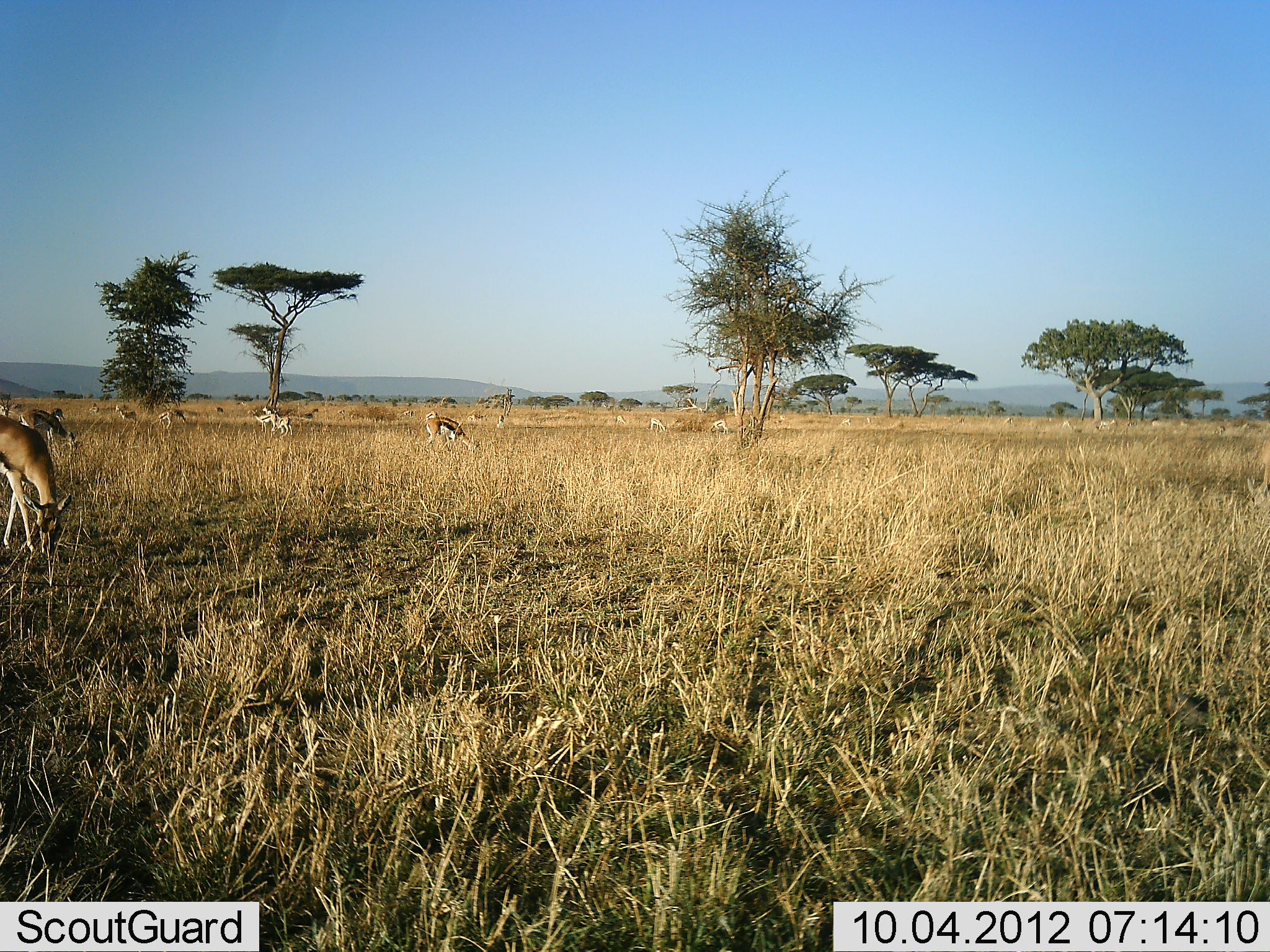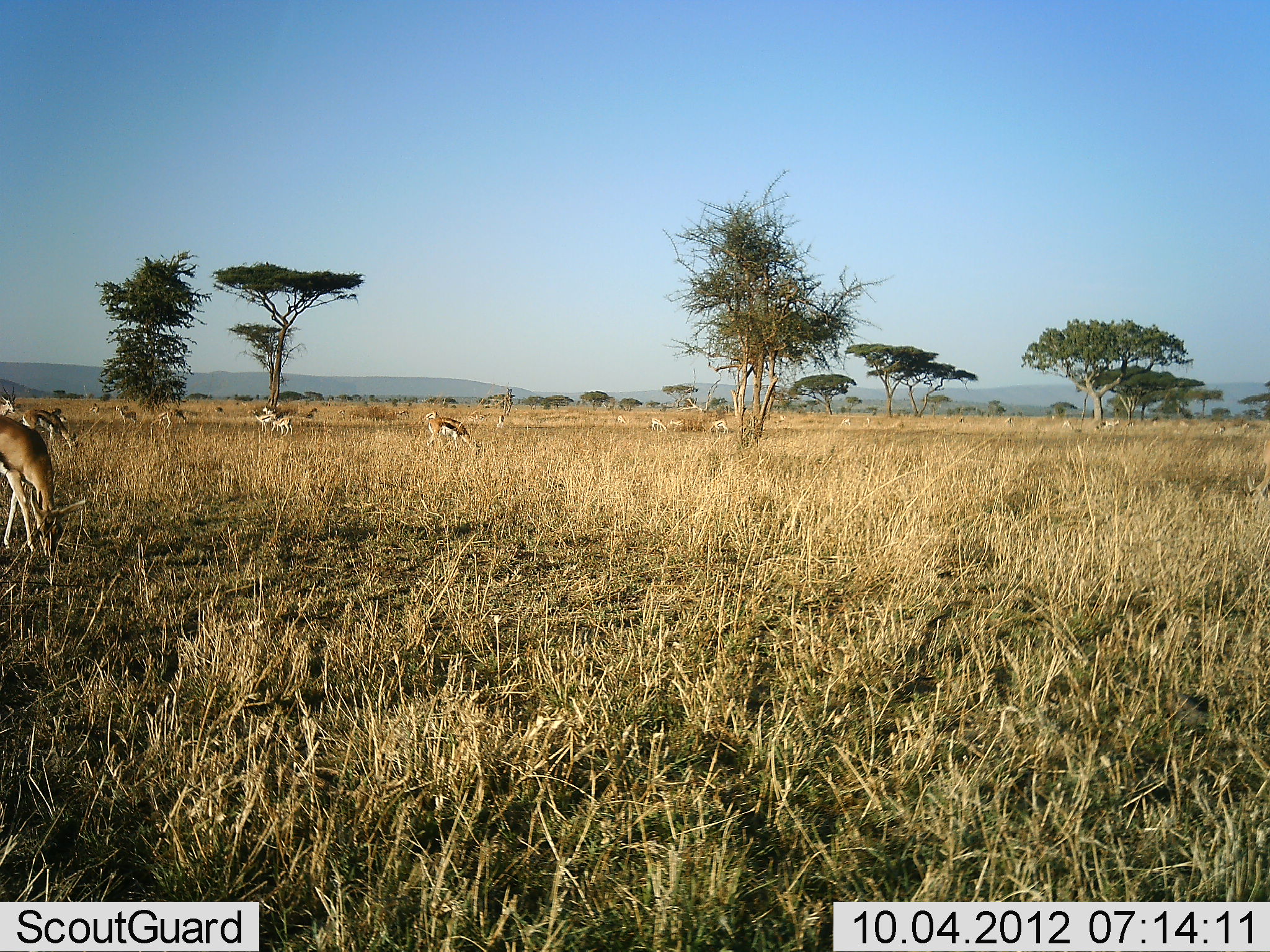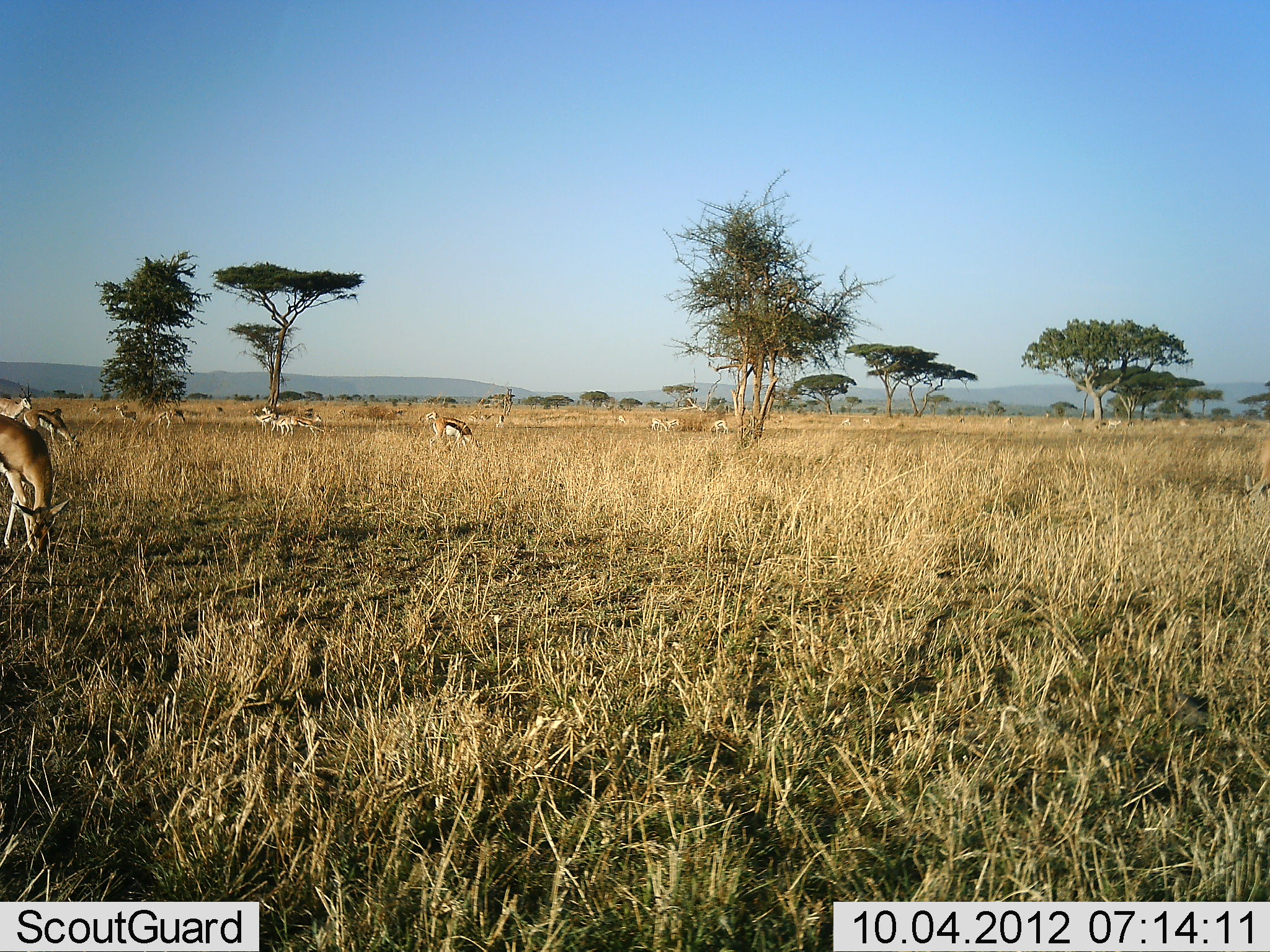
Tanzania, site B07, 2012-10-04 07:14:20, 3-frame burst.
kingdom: Animalia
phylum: Chordata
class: Mammalia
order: Artiodactyla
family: Bovidae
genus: Eudorcas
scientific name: Eudorcas thomsonii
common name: thomson's gazelle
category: gazellethomsons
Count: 11-50.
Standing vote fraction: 36%.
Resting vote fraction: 0%.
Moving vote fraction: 36%.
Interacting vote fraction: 0%.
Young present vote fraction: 0%.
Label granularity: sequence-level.